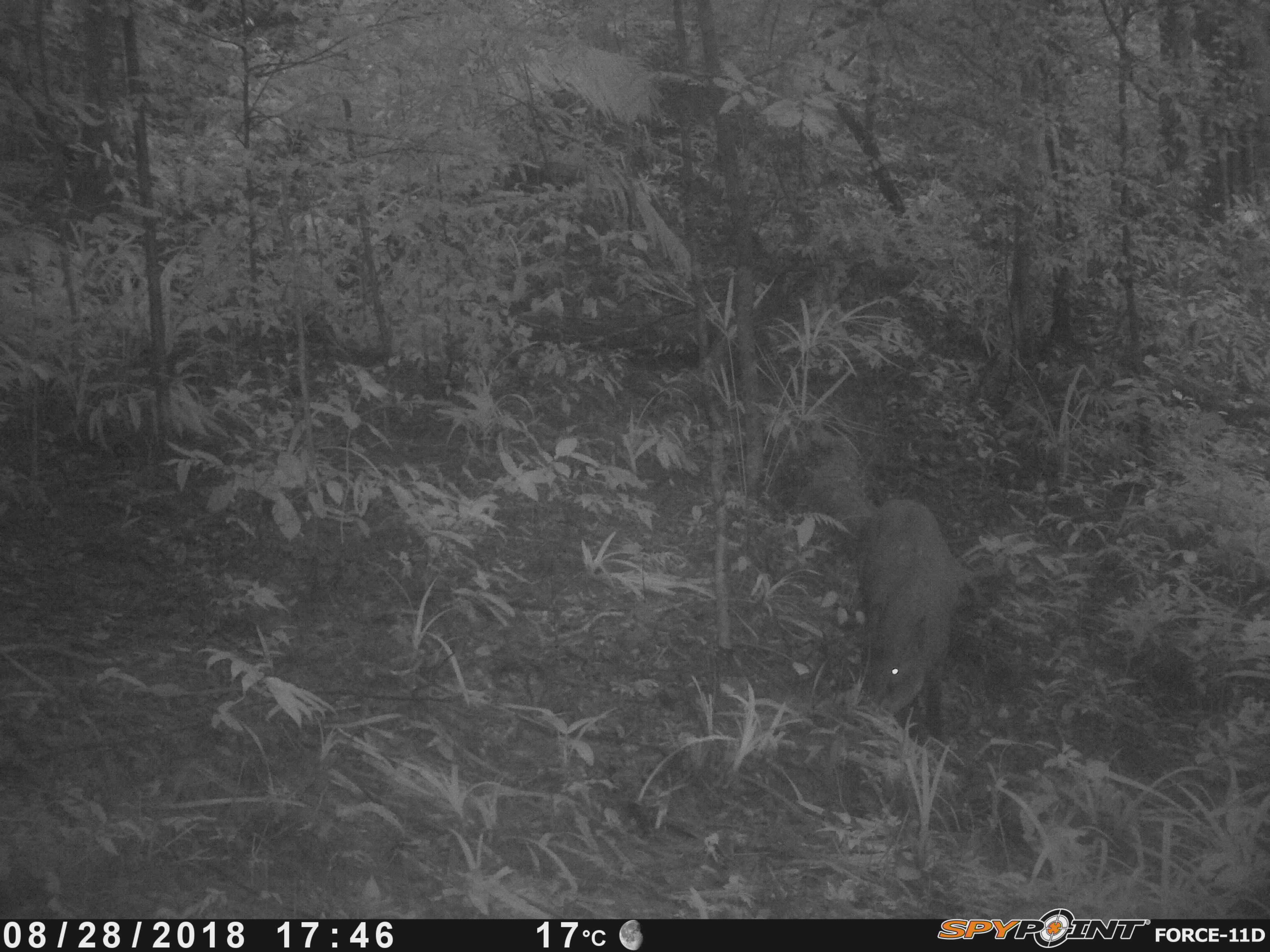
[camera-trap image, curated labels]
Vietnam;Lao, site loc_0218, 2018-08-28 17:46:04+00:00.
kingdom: Animalia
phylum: Chordata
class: Mammalia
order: Artiodactyla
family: Suidae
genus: Sus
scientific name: Sus scrofa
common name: eurasian wild pig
Eurasian wild pig (Sus scrofa). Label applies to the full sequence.